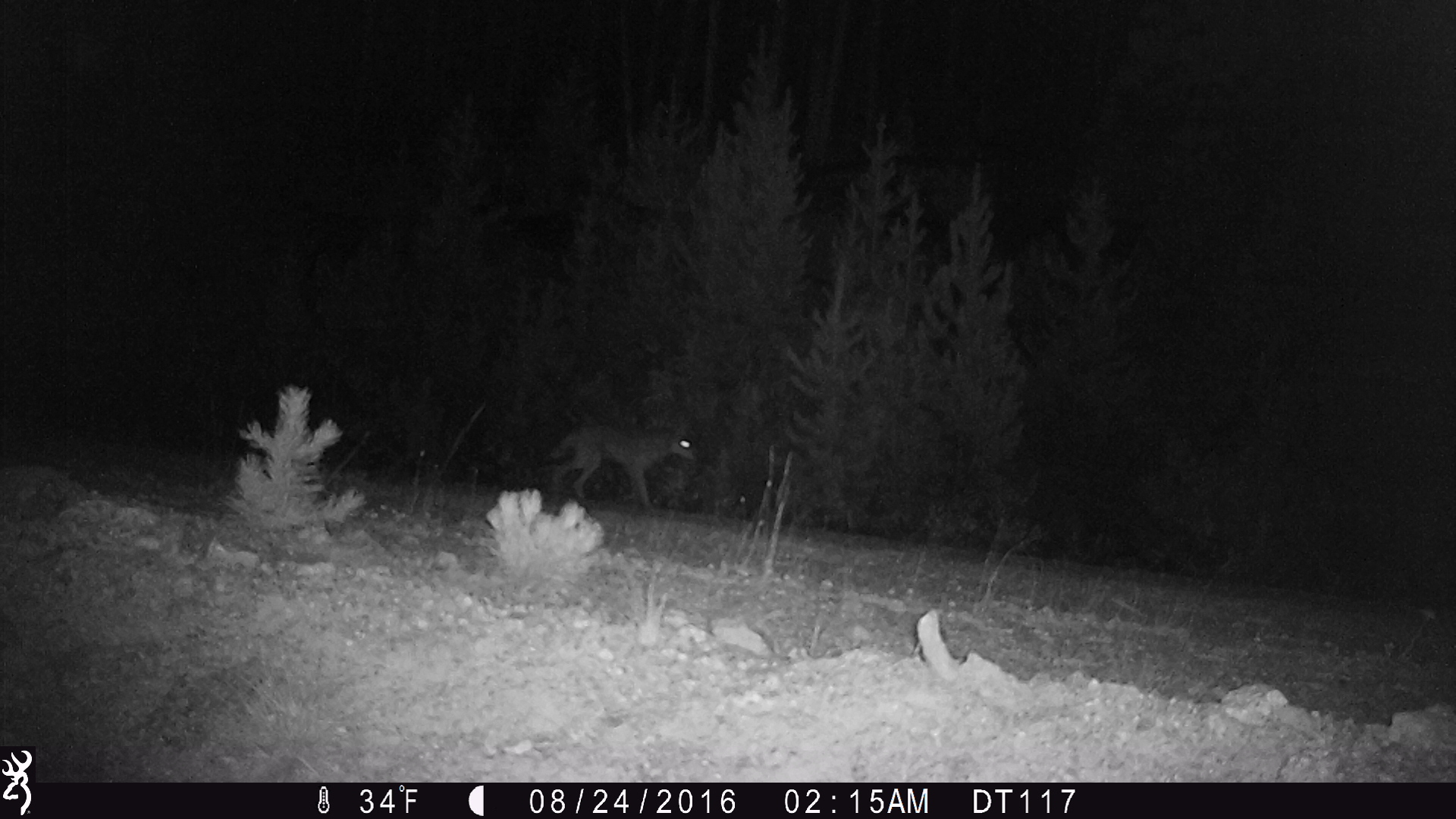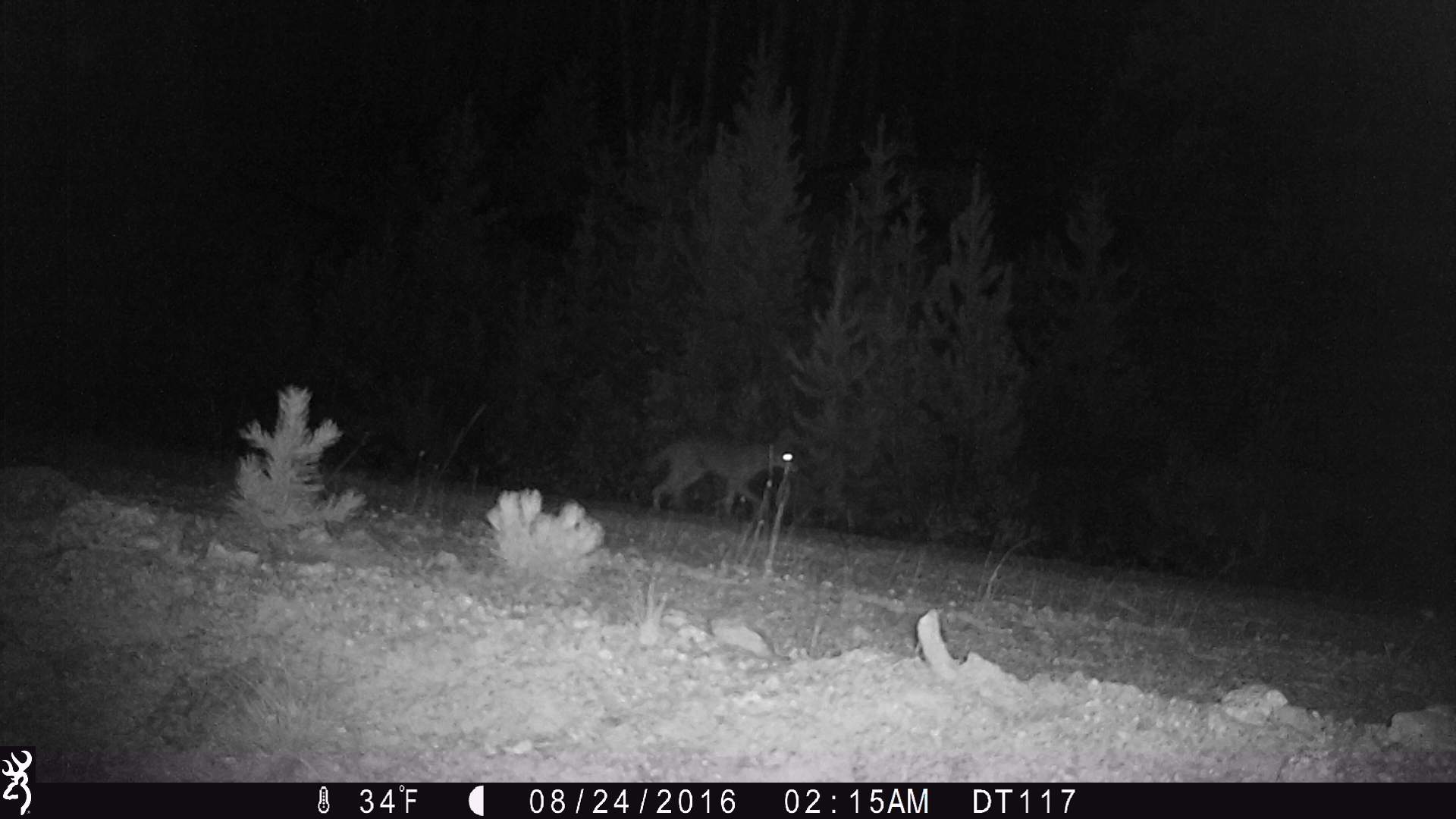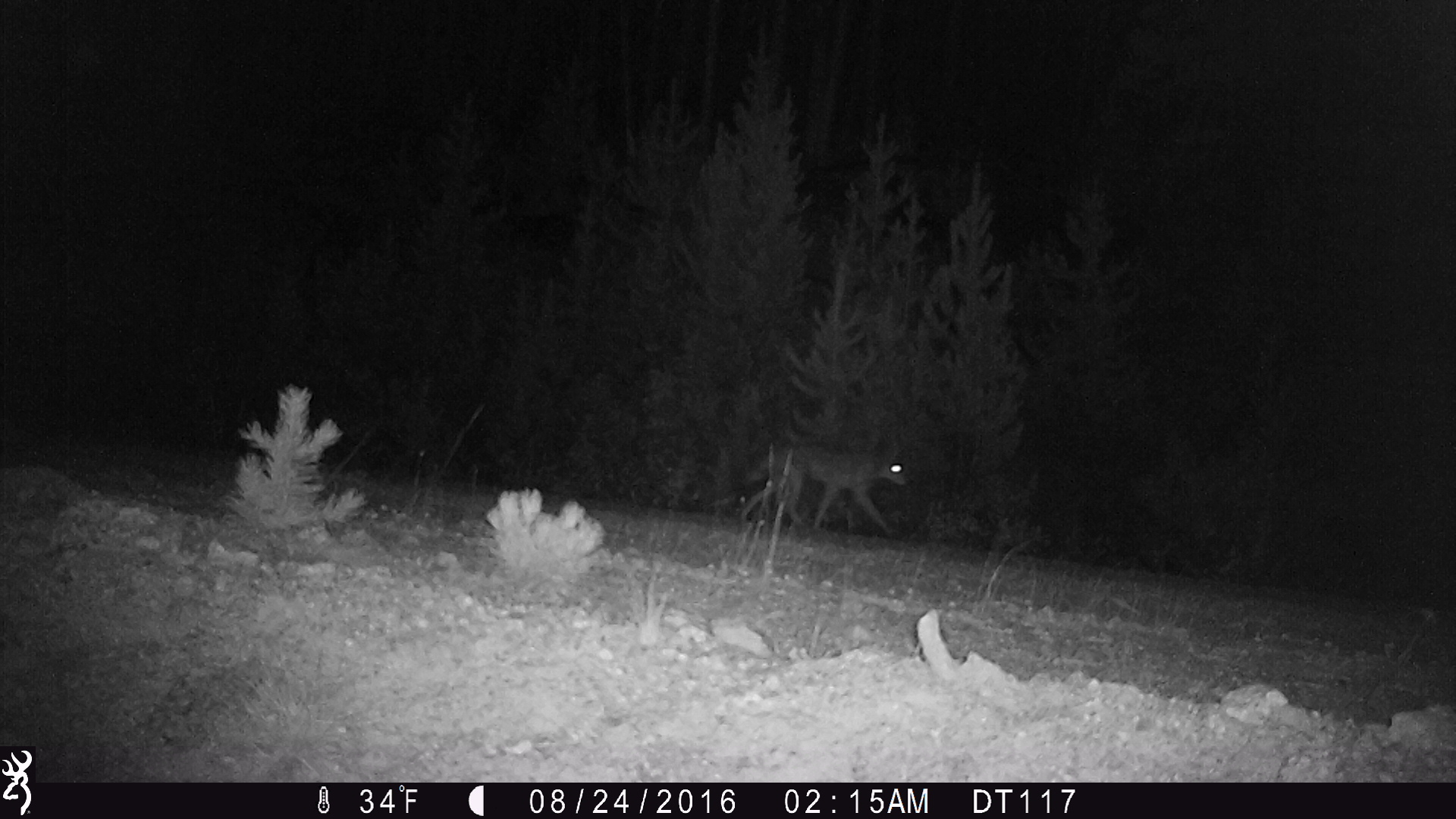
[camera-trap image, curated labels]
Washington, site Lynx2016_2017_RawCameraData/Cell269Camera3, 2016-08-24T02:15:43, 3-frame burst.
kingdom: Animalia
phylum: Chordata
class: Mammalia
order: Carnivora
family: Canidae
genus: Canis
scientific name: Canis latrans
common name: coyote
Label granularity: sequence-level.